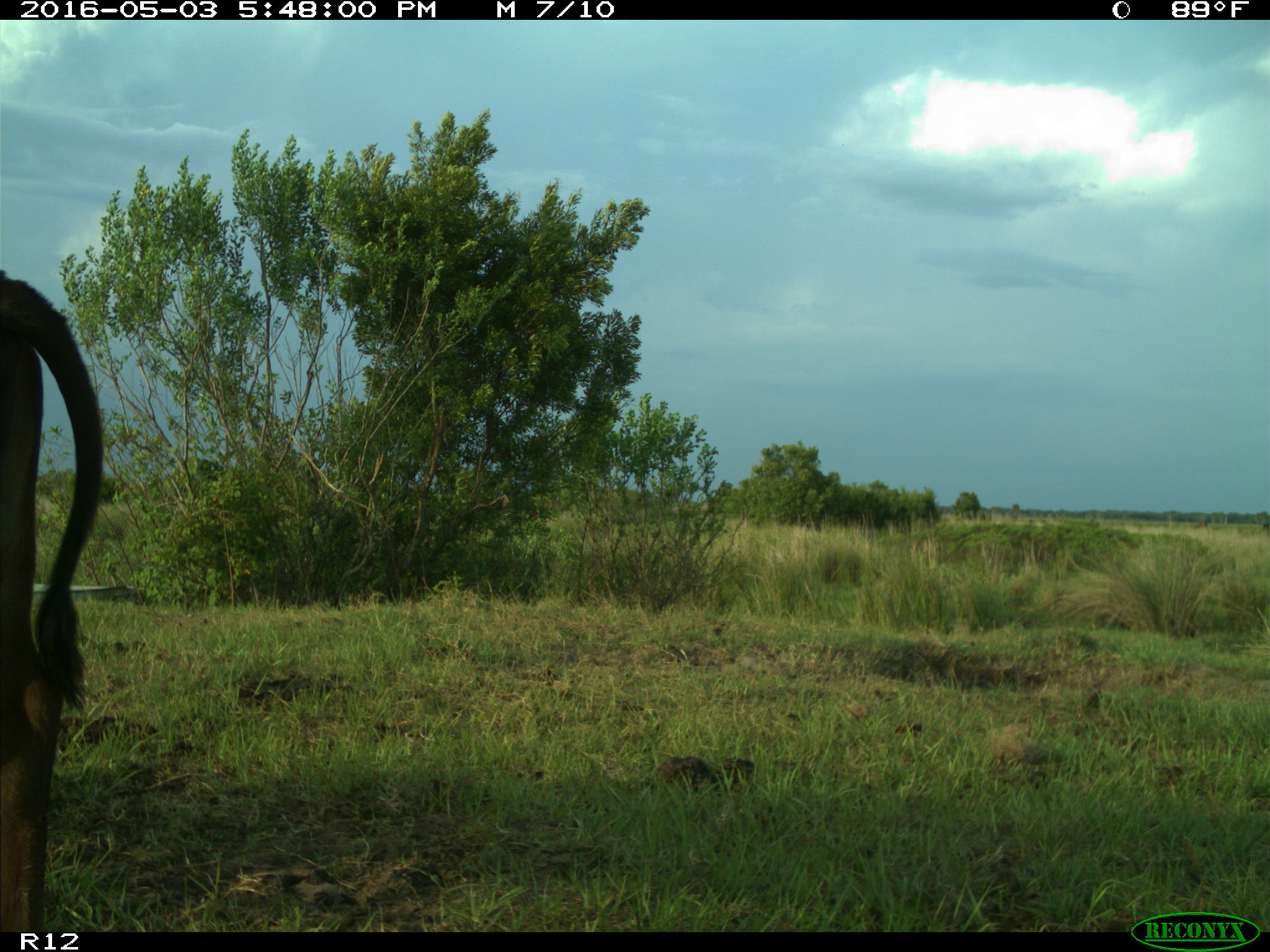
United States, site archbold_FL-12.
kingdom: Animalia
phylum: Chordata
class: Mammalia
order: Artiodactyla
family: Bovidae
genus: Bos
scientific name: Bos taurus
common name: domestic cow